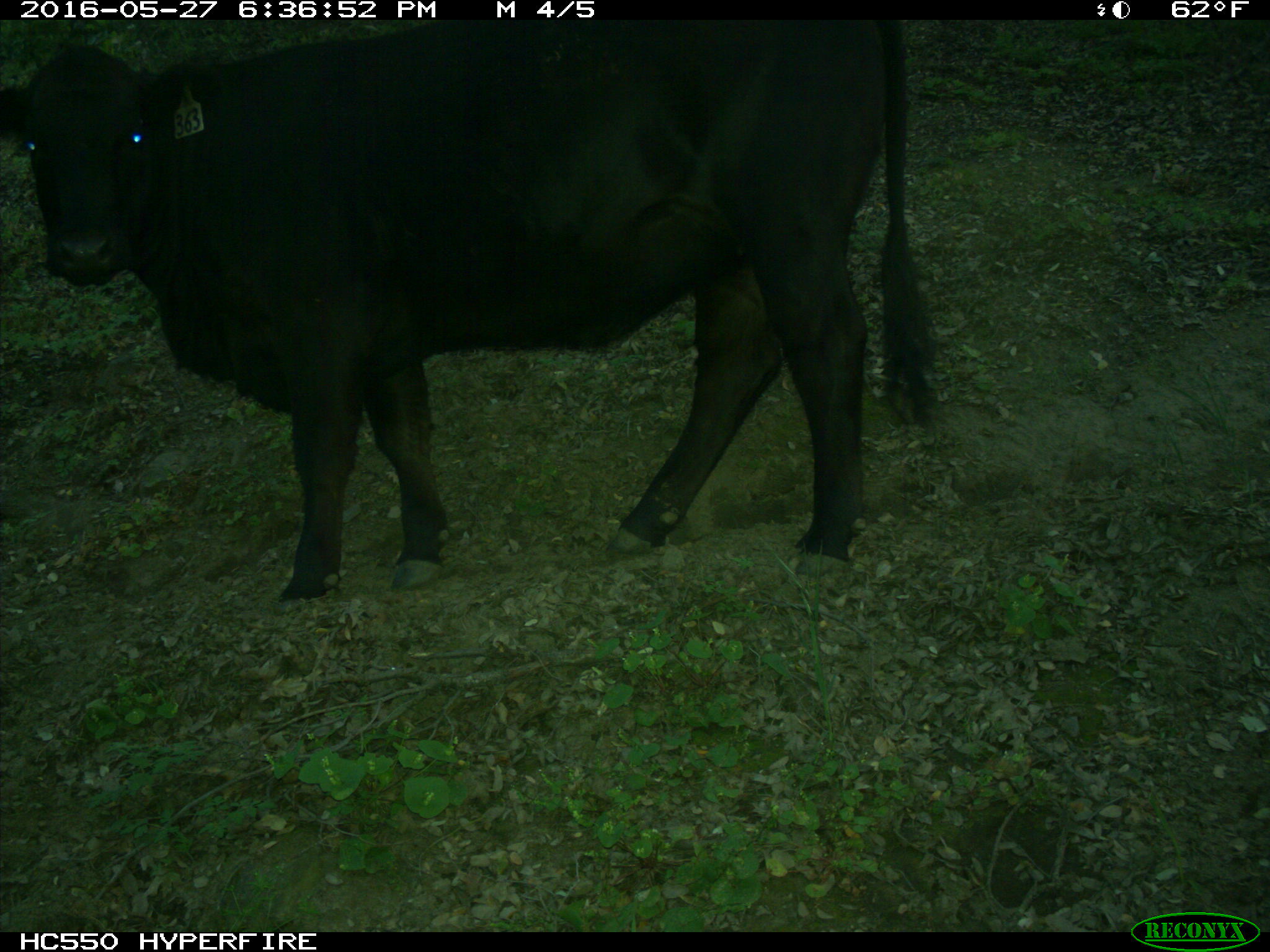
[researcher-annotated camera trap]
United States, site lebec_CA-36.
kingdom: Animalia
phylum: Chordata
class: Mammalia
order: Artiodactyla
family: Bovidae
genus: Bos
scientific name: Bos taurus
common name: domestic cow